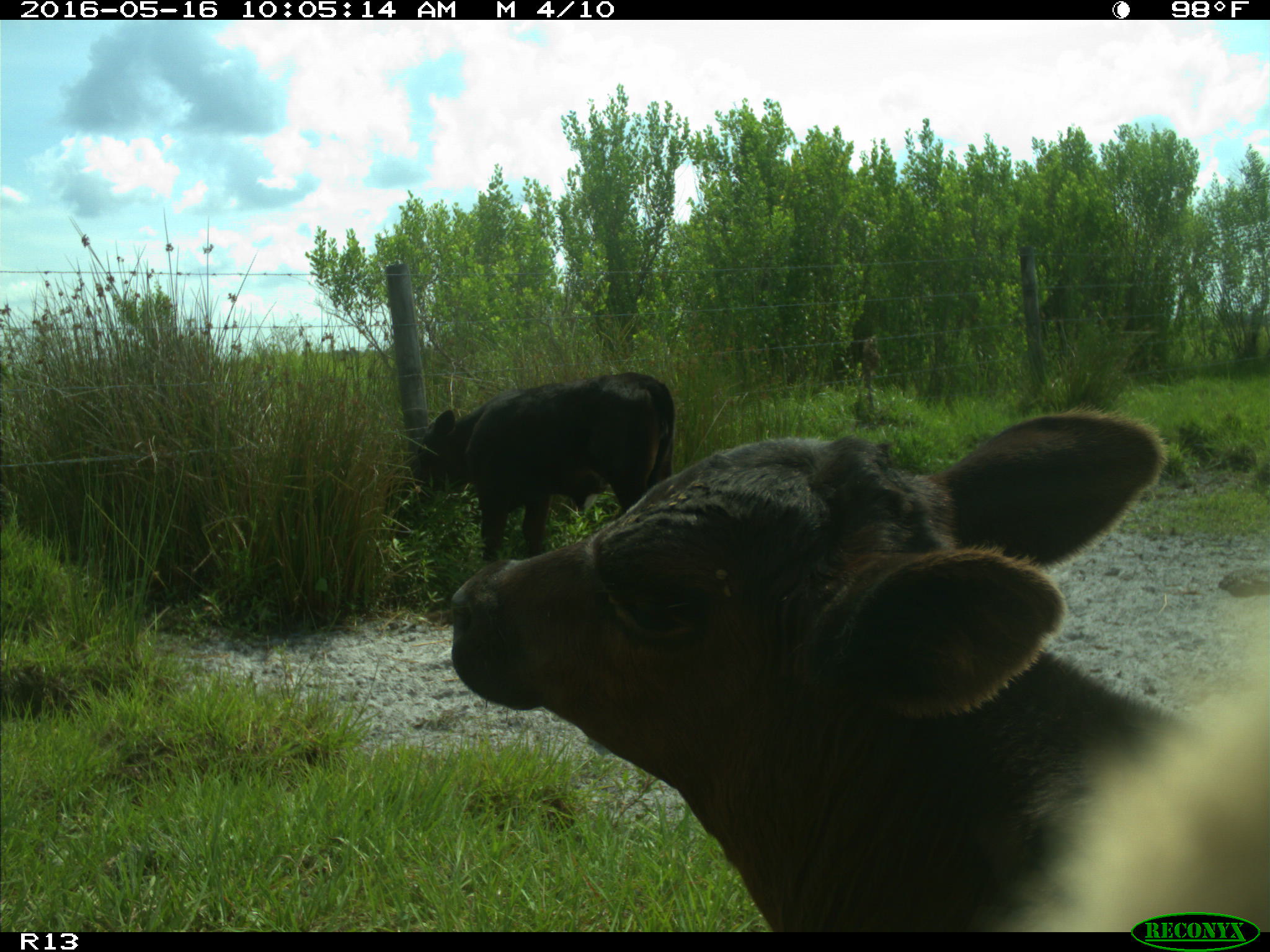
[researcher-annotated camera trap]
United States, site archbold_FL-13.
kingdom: Animalia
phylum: Chordata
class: Mammalia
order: Artiodactyla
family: Bovidae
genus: Bos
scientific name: Bos taurus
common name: domestic cow